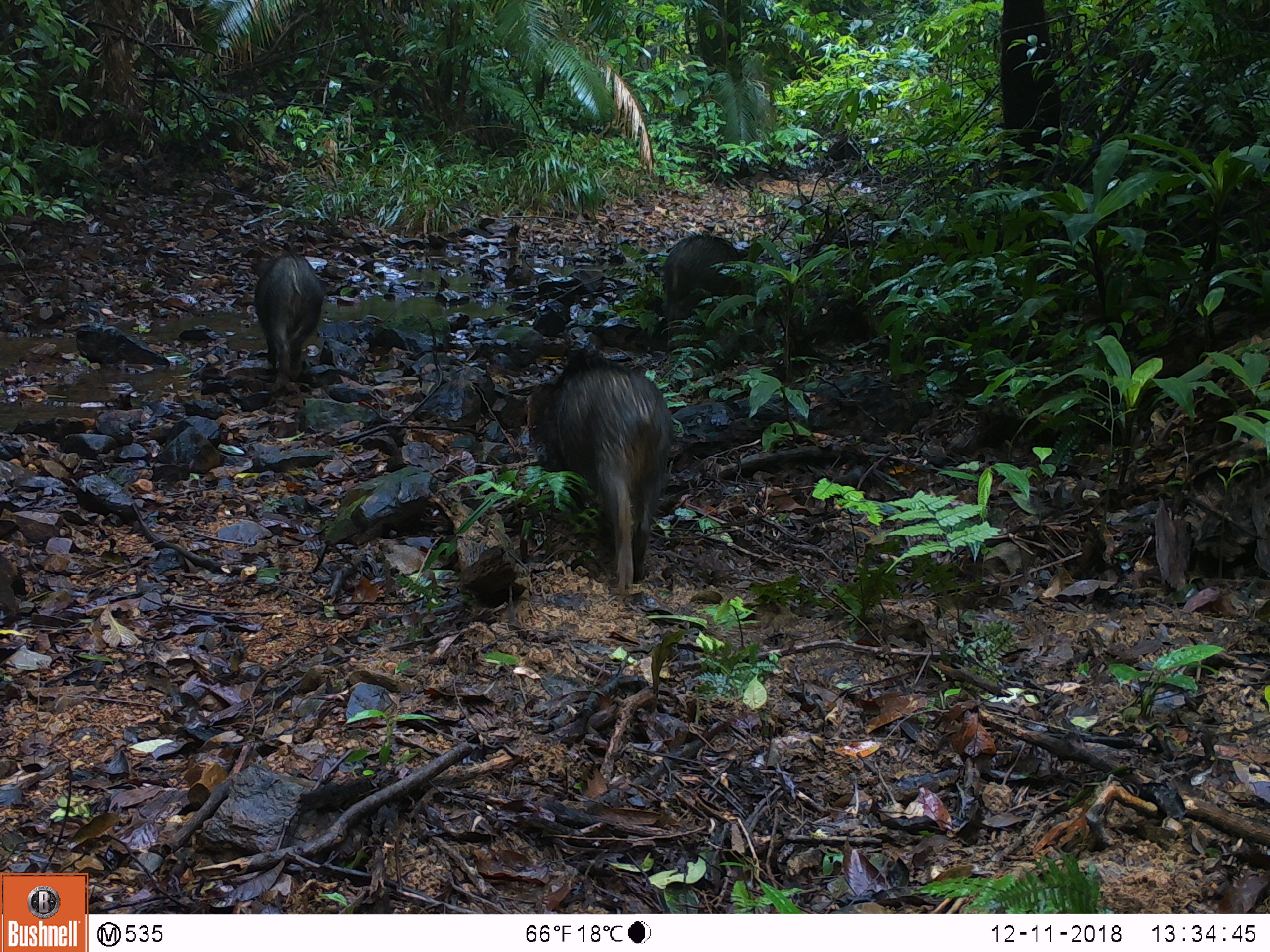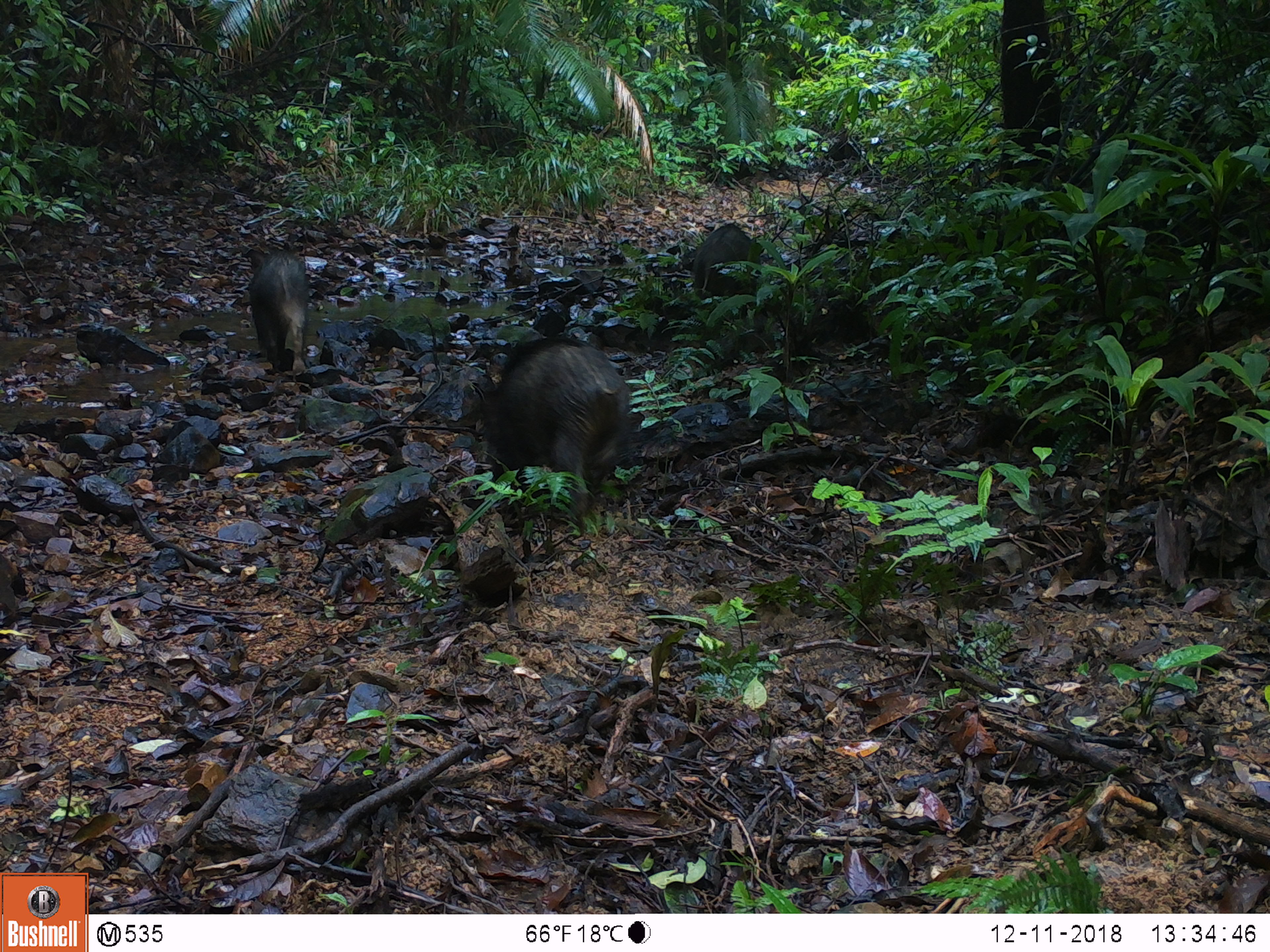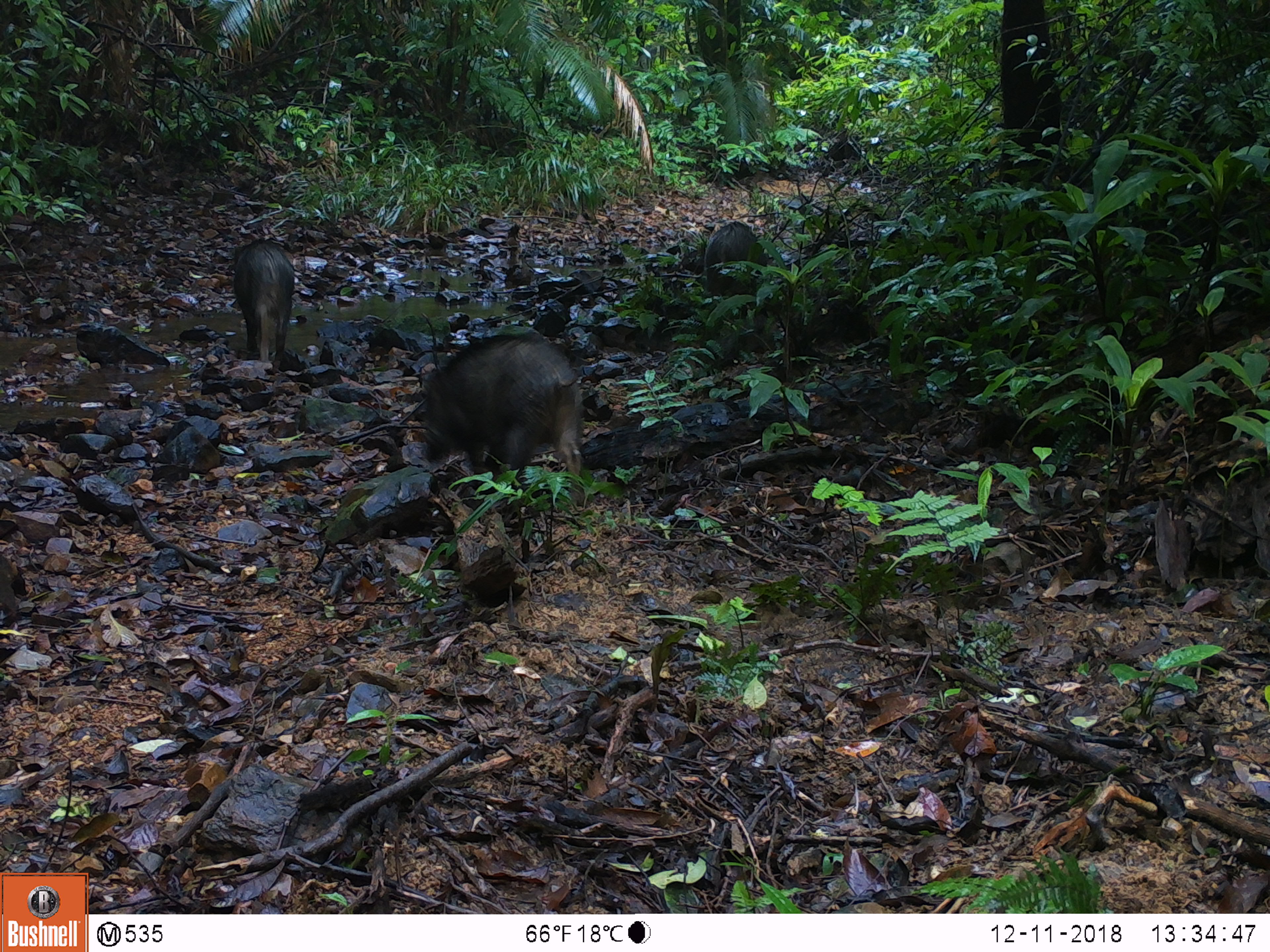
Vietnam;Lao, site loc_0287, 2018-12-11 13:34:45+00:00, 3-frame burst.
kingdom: Animalia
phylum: Chordata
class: Mammalia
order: Artiodactyla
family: Suidae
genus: Sus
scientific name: Sus scrofa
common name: eurasian wild pig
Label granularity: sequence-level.